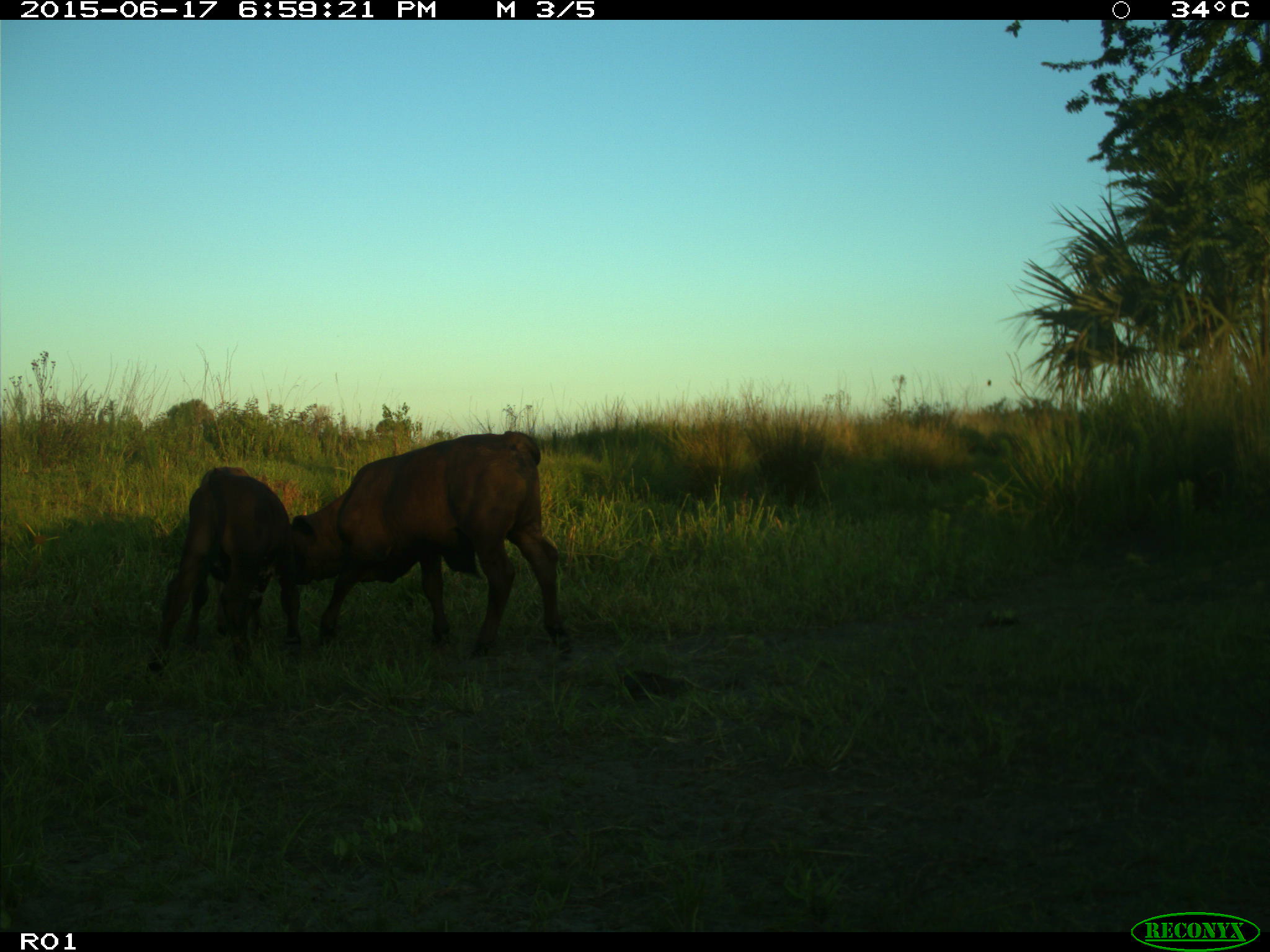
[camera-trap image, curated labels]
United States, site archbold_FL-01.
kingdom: Animalia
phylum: Chordata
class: Mammalia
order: Artiodactyla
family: Bovidae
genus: Bos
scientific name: Bos taurus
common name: domestic cow